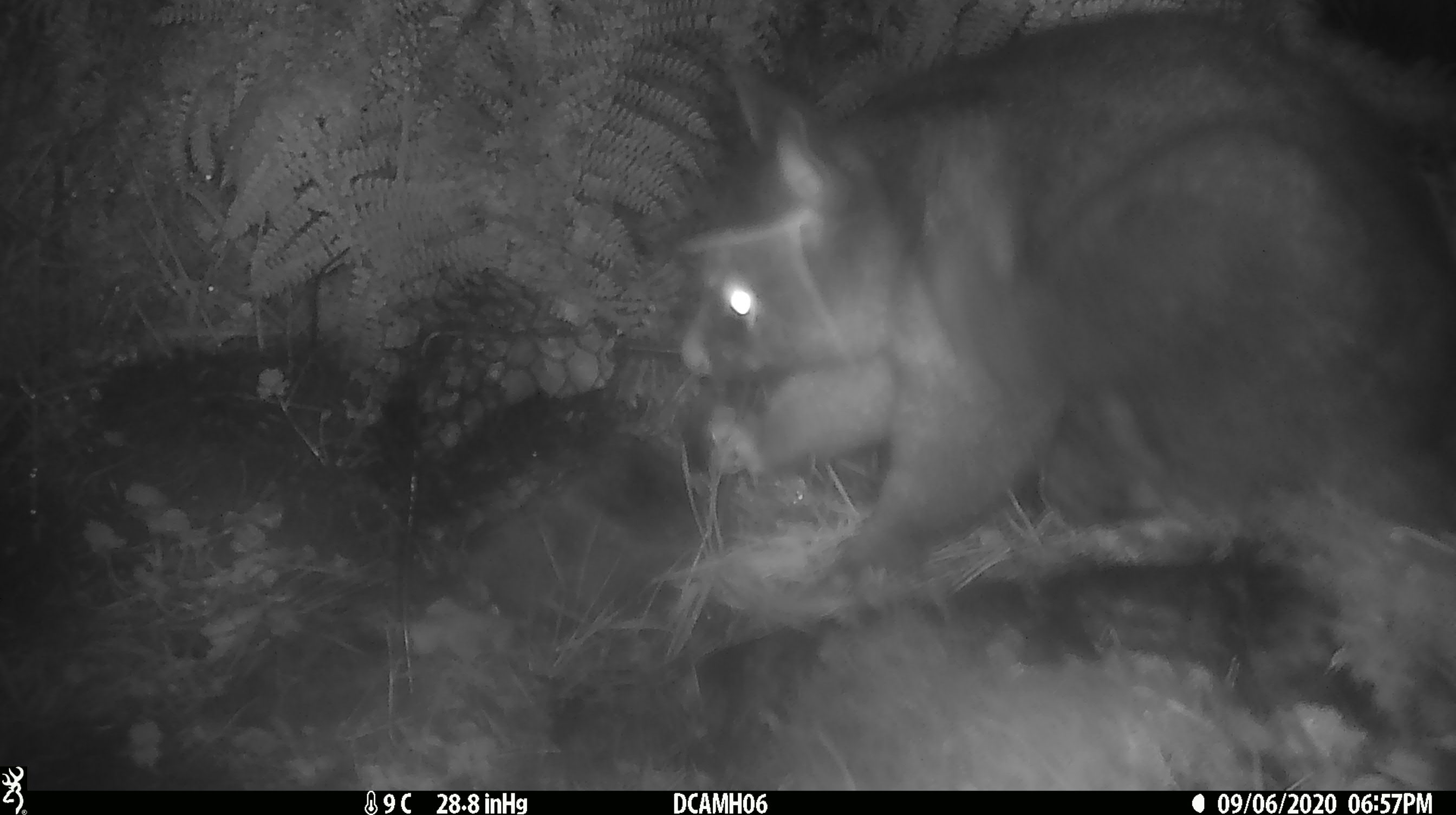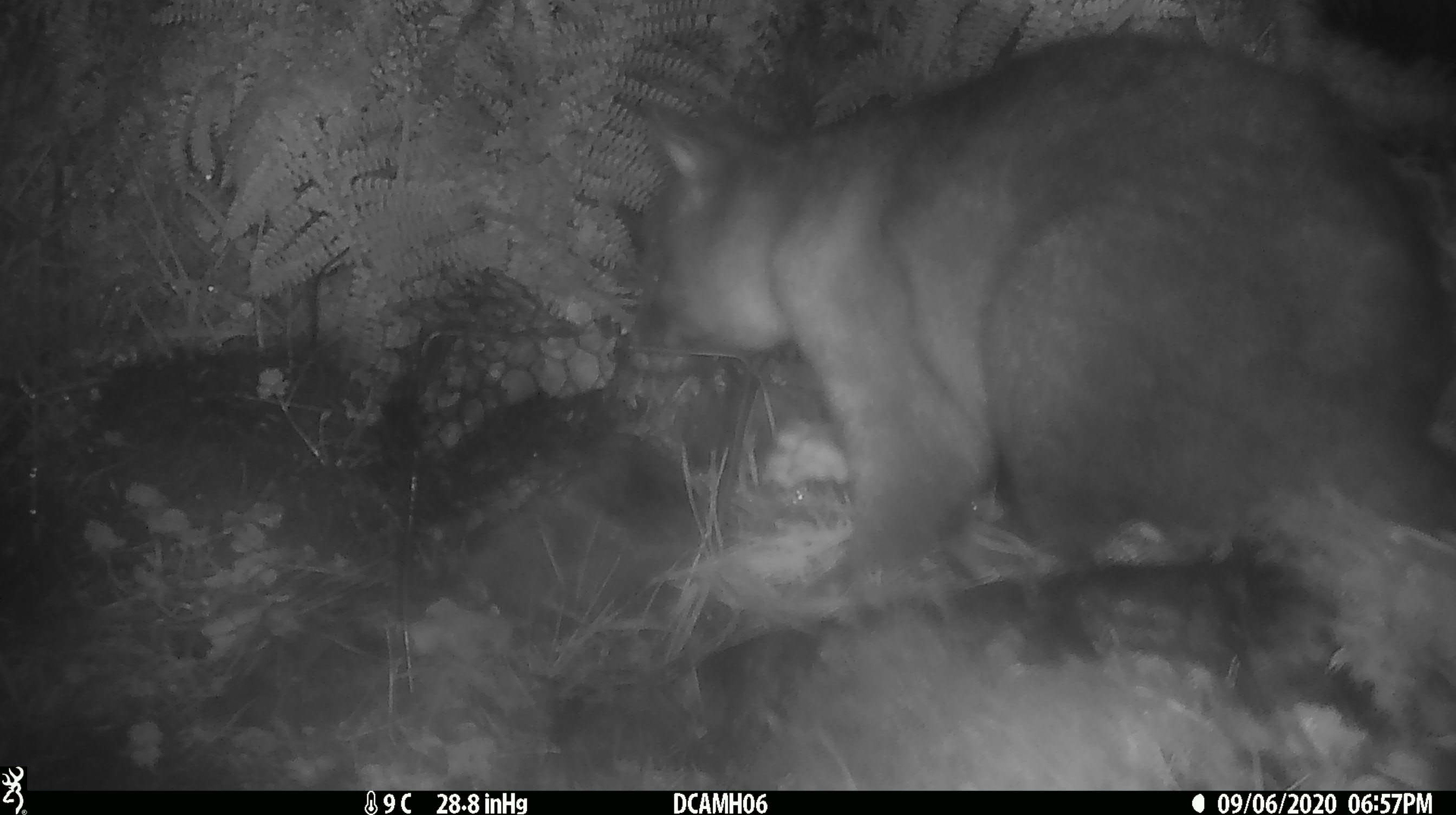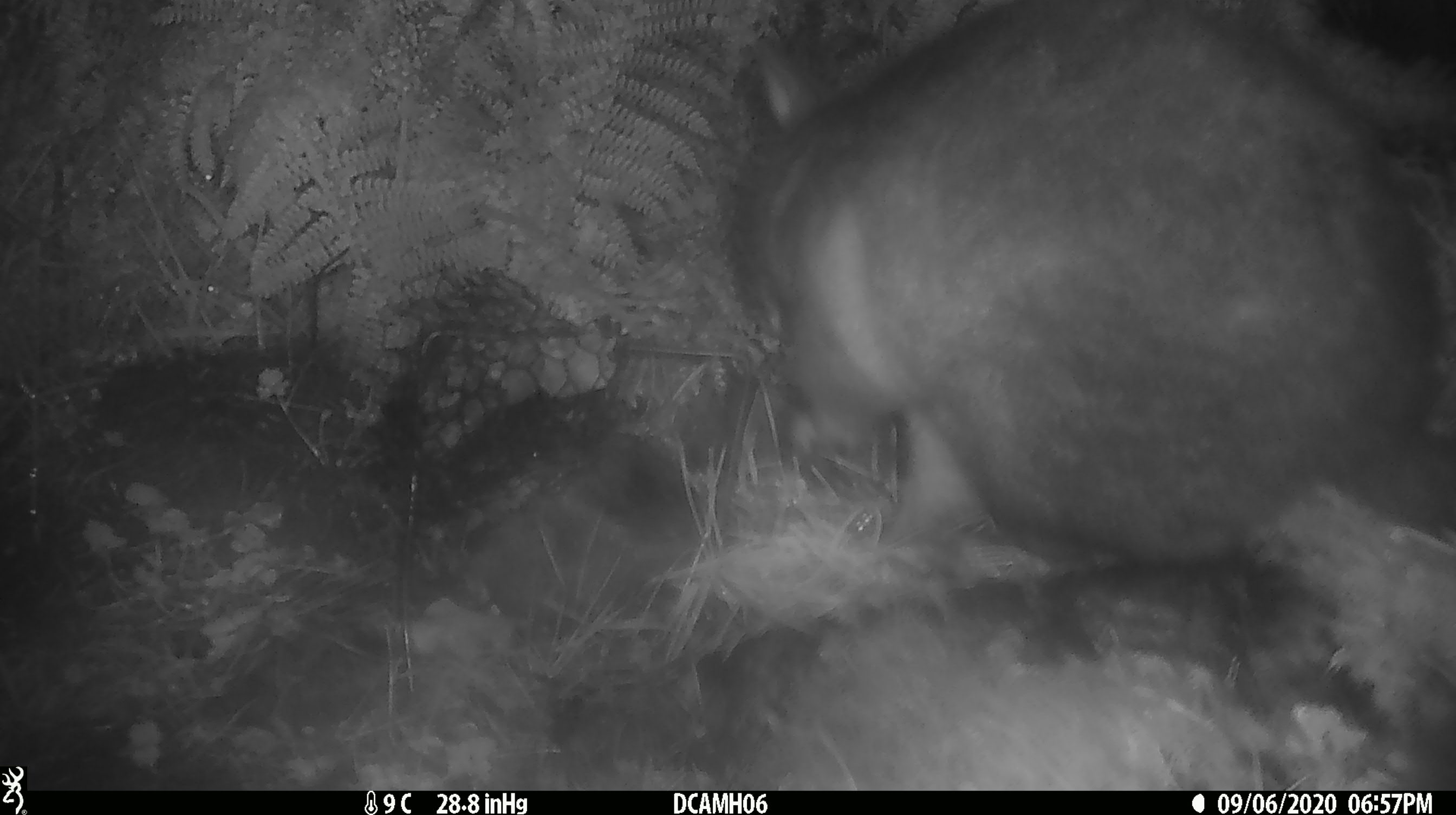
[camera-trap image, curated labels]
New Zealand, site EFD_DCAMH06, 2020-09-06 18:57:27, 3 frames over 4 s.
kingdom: Animalia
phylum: Chordata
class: Mammalia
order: Diprotodontia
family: Phalangeridae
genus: Trichosurus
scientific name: Trichosurus vulpecula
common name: common brushtail possum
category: possum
Possum (common brushtail possum) (Trichosurus vulpecula).